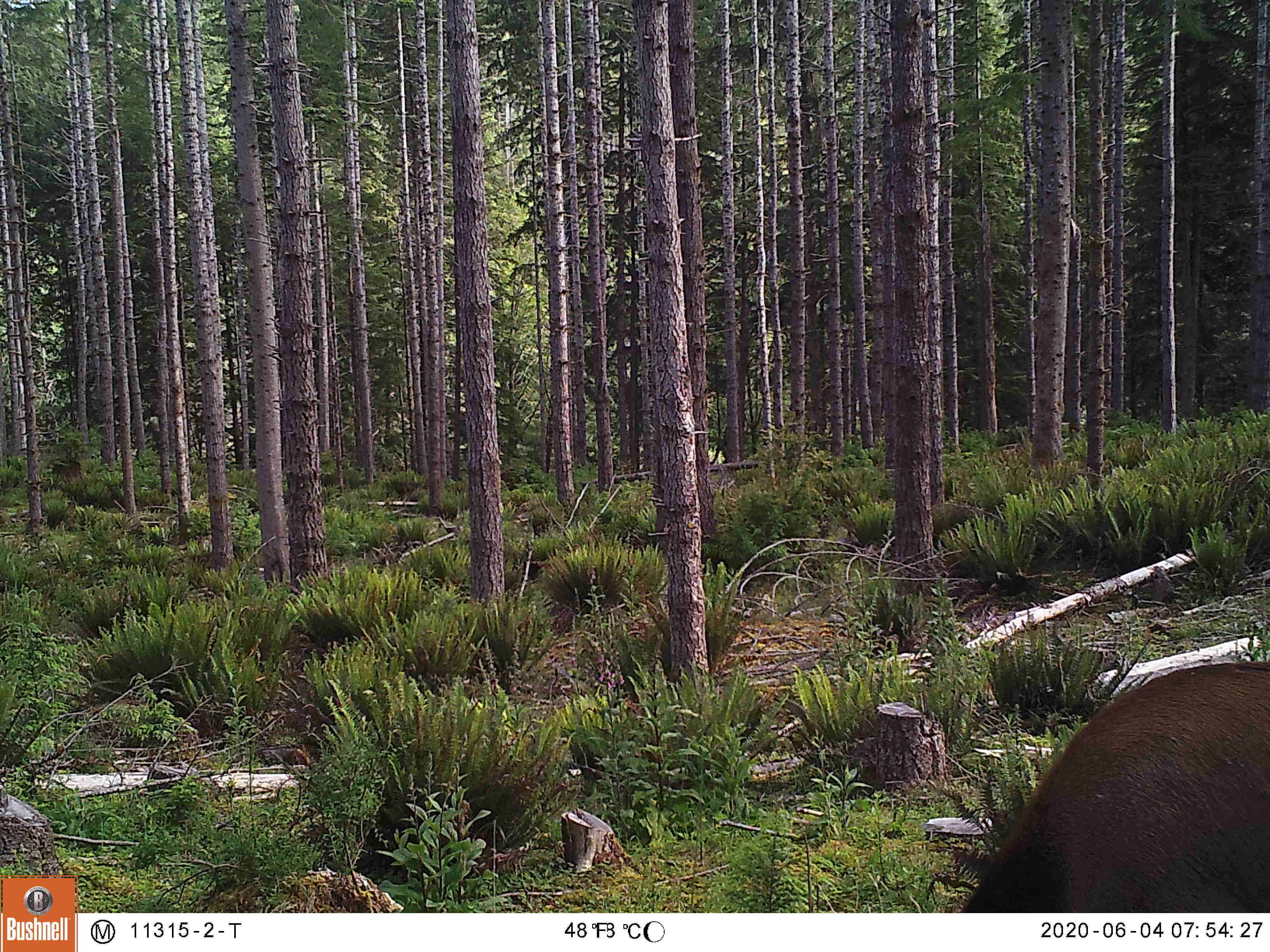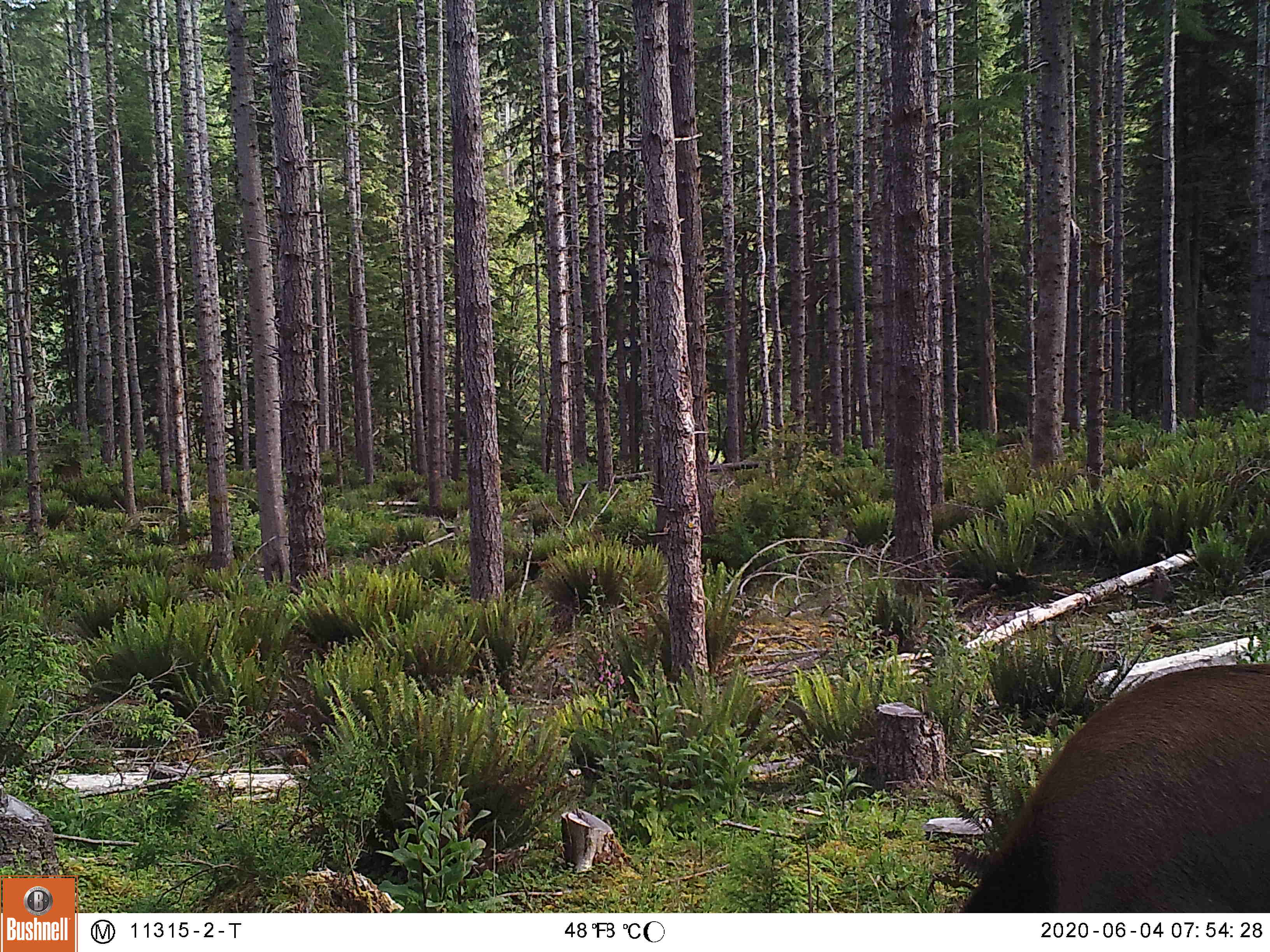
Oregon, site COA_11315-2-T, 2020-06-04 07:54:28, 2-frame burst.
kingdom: Animalia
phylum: Chordata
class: Mammalia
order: Artiodactyla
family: Cervidae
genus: Cervus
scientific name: Cervus canadensis roosevelti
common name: roosevelt elk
Roosevelt elk (Cervus canadensis roosevelti).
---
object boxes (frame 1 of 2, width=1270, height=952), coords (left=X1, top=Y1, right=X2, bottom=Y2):
roosevelt elk: (left=962, top=655, right=1266, bottom=906)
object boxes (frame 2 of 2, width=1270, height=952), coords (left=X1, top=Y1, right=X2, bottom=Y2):
roosevelt elk: (left=949, top=662, right=1264, bottom=906)